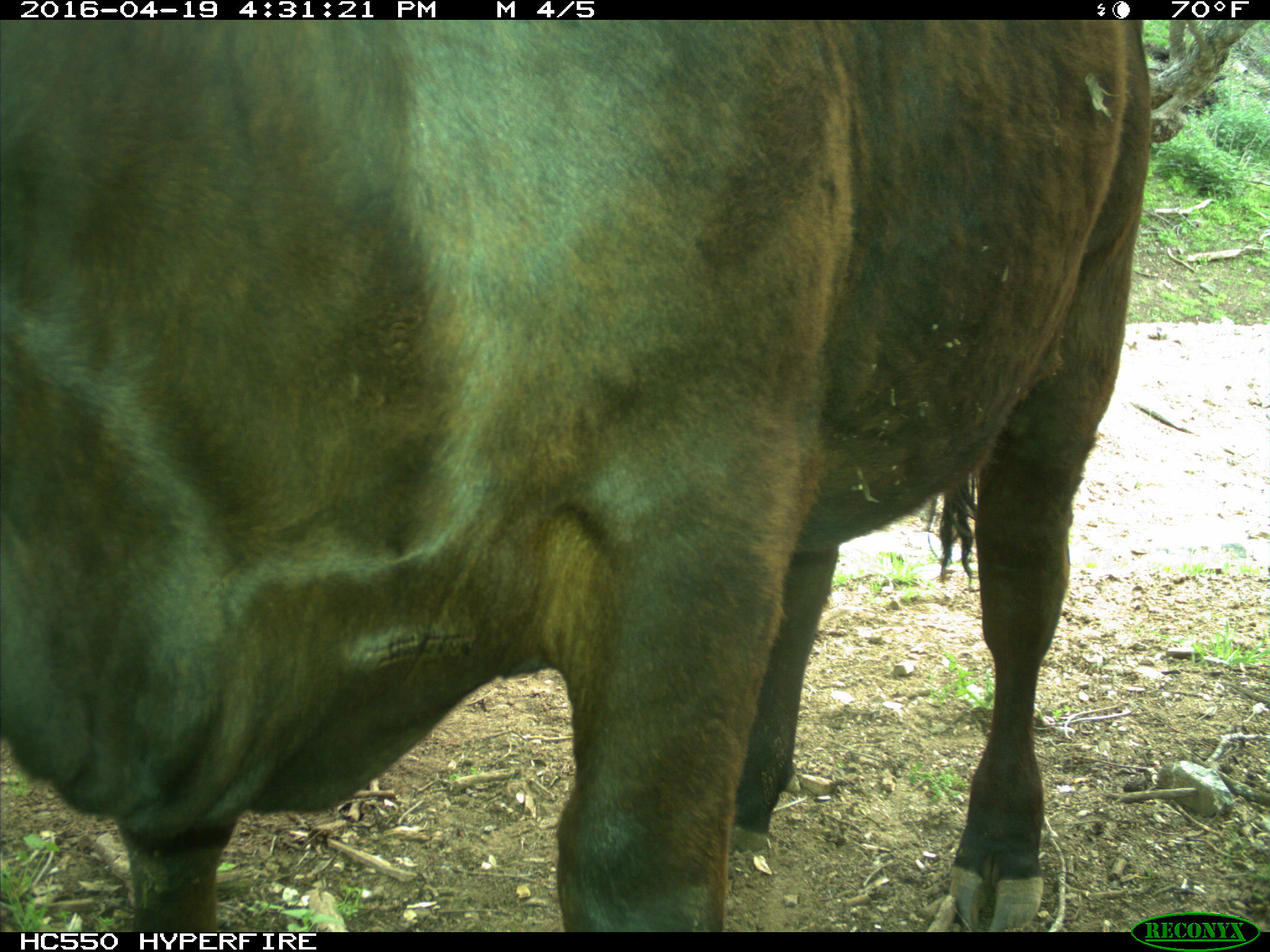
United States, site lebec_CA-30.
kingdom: Animalia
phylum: Chordata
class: Mammalia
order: Artiodactyla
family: Bovidae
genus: Bos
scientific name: Bos taurus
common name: domestic cow